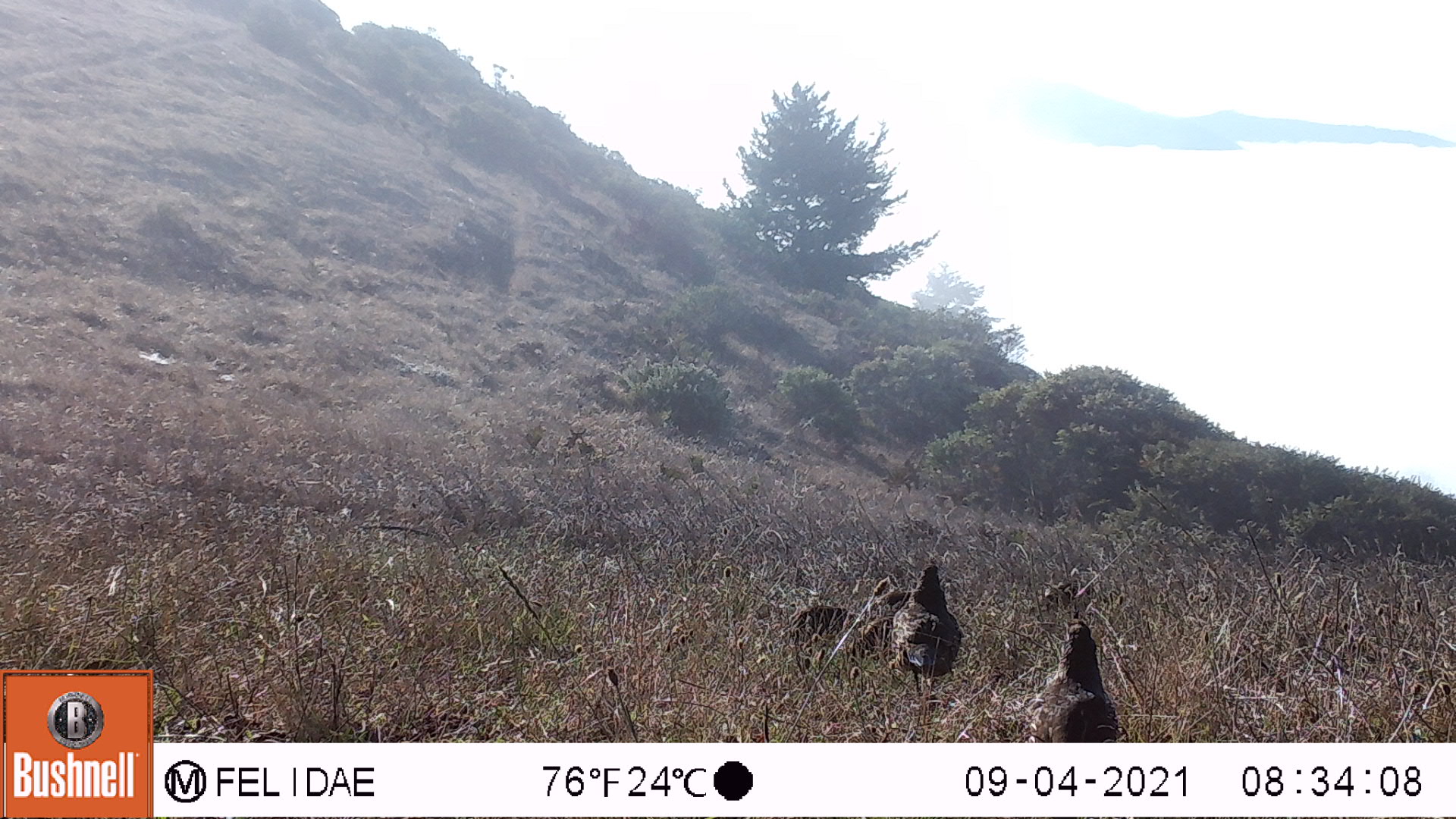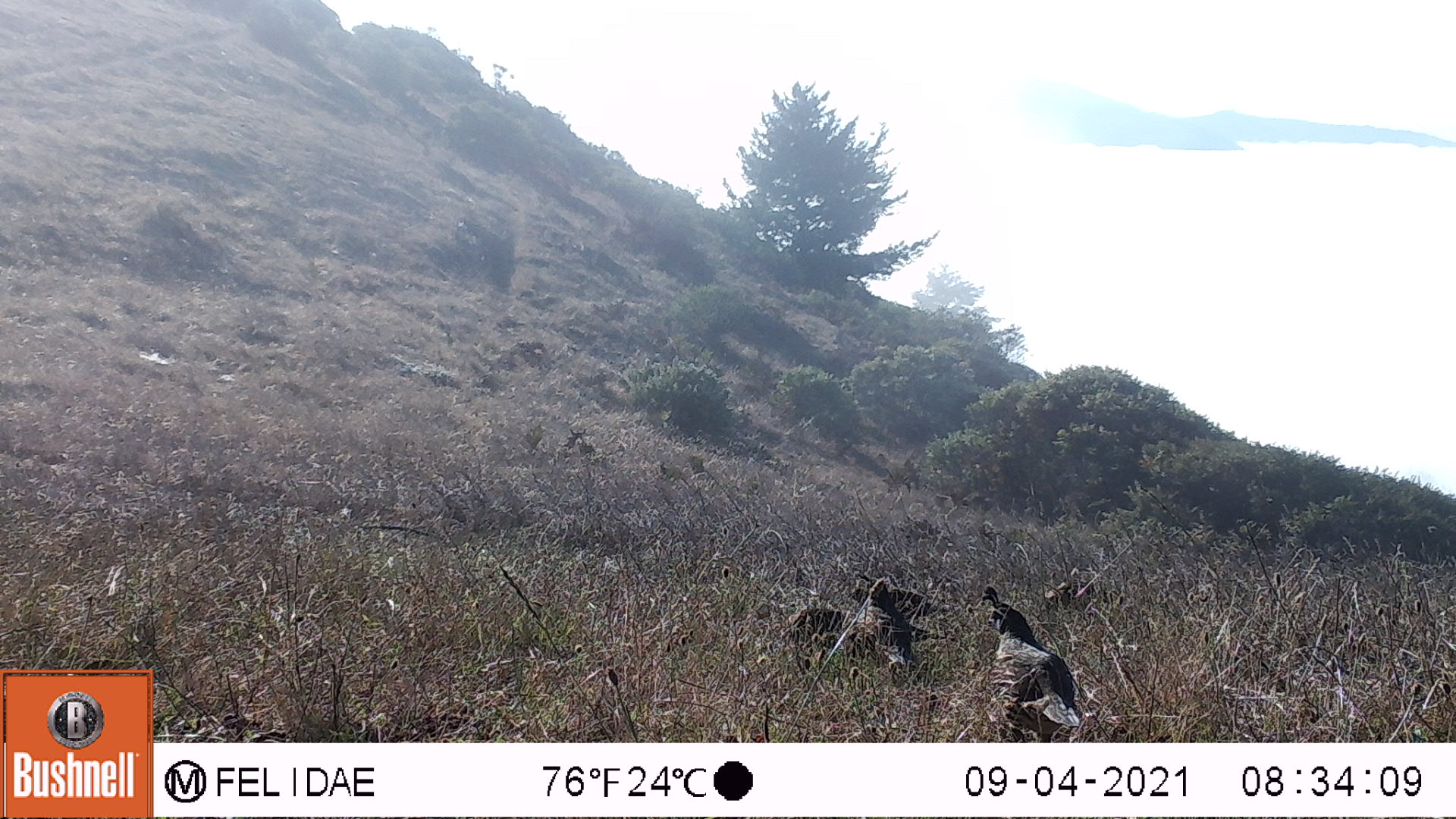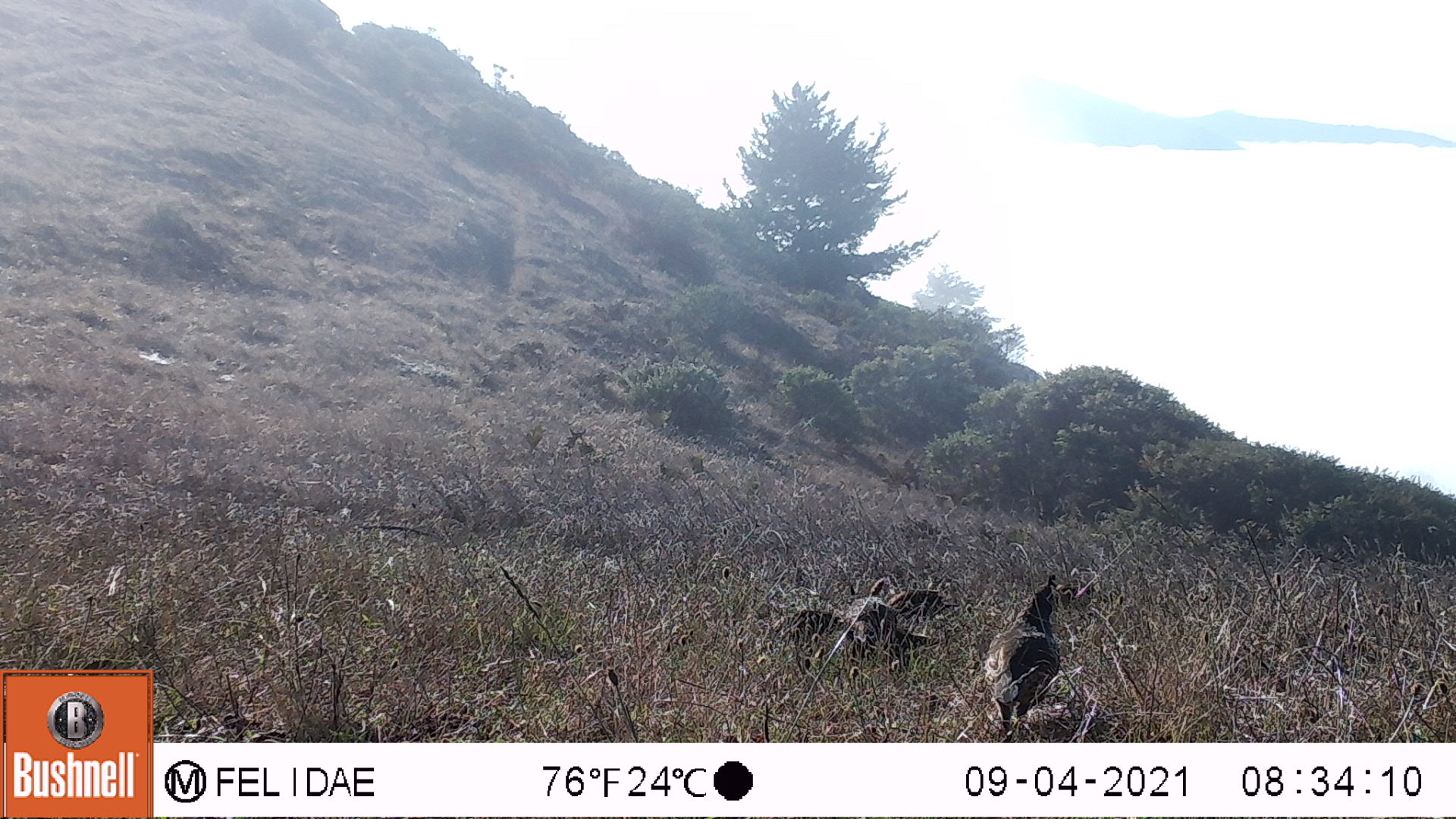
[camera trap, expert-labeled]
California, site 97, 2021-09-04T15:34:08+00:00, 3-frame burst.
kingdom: Animalia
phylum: Chordata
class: Aves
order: Galliformes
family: Odontophoridae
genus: Callipepla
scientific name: Callipepla californica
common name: california quail